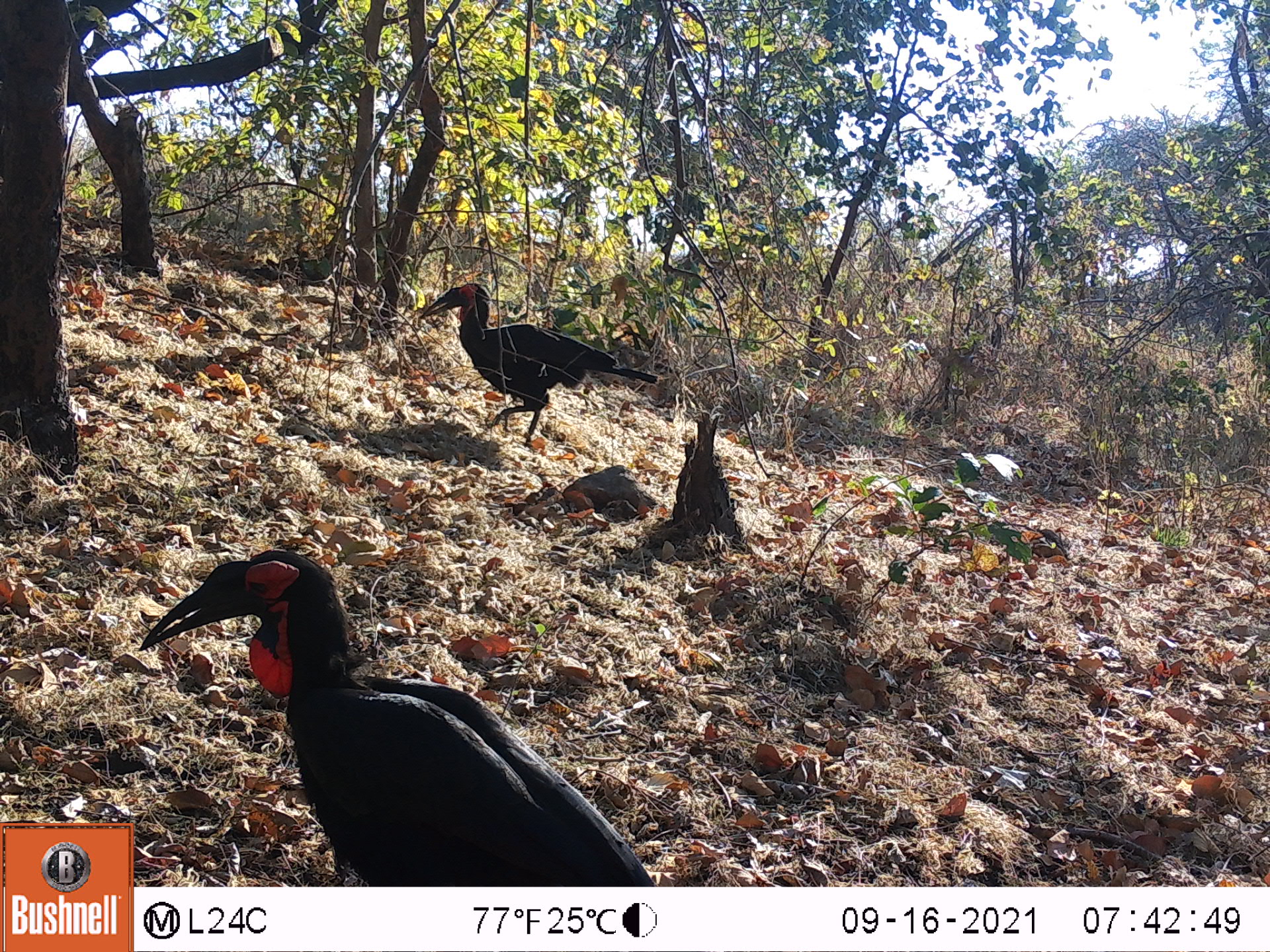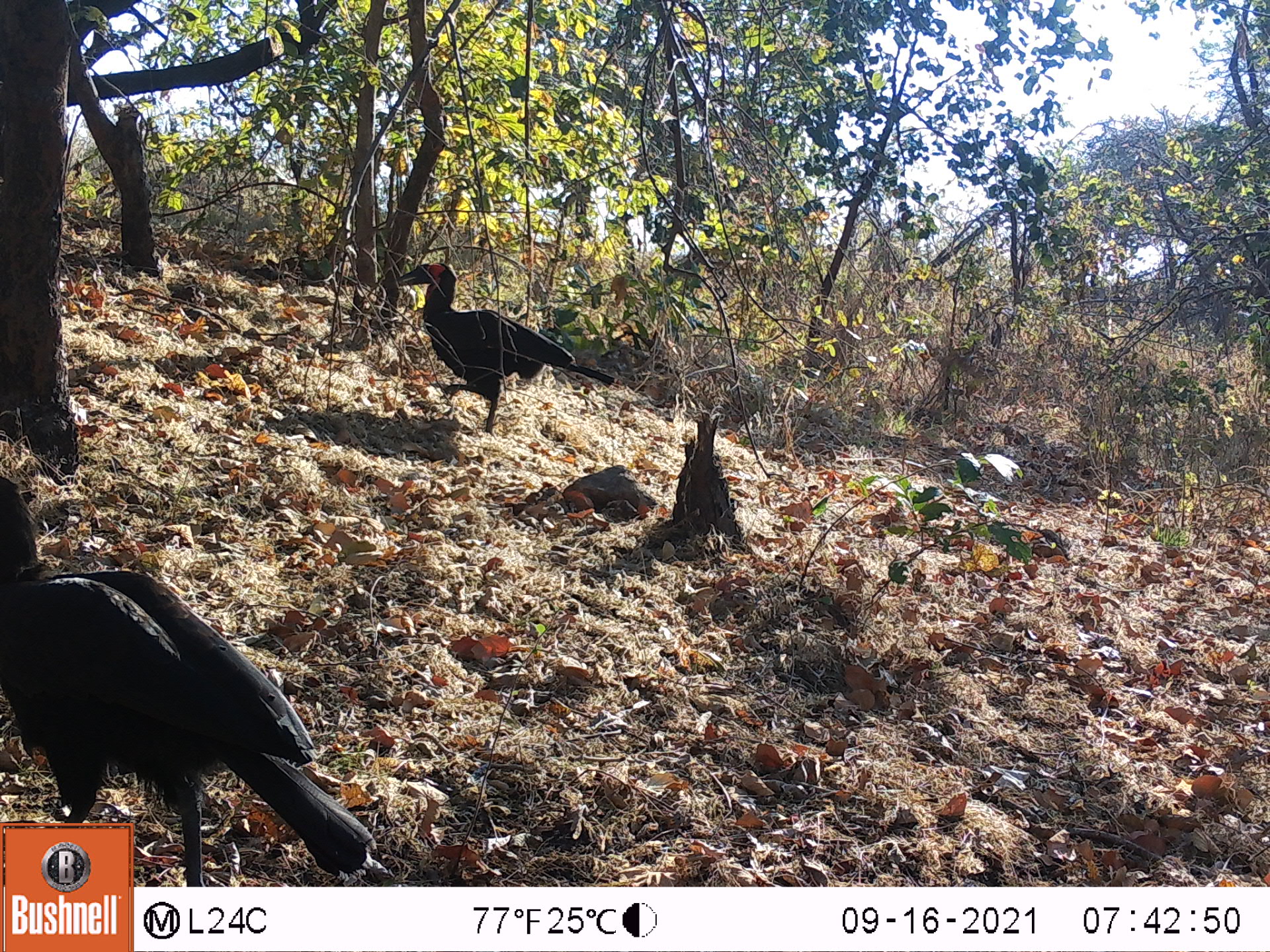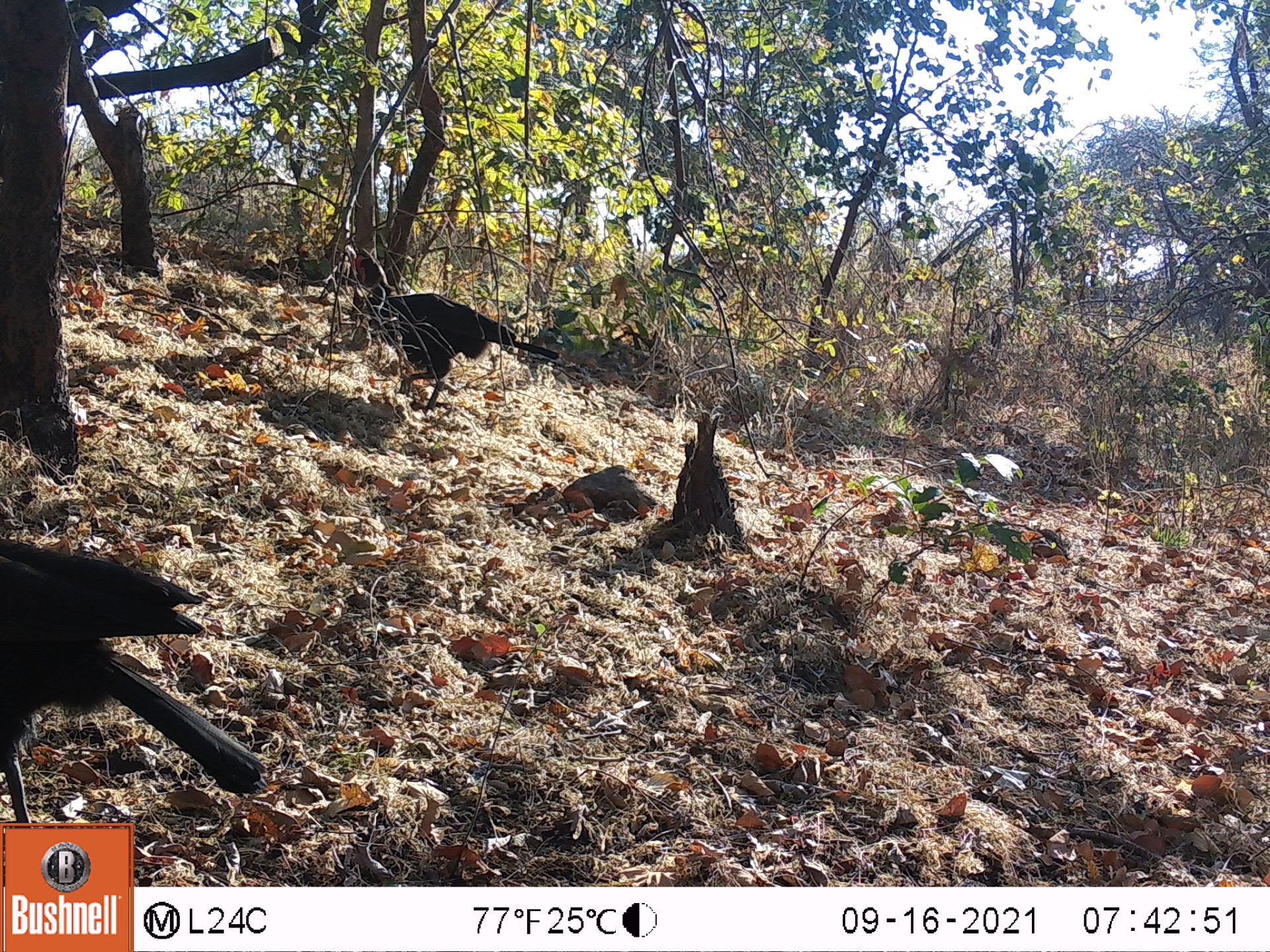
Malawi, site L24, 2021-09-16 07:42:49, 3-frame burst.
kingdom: Animalia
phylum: Chordata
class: Aves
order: Bucerotiformes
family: Bucorvidae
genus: Bucorvus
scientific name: Bucorvus leadbeateri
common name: southern ground hornbill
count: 2